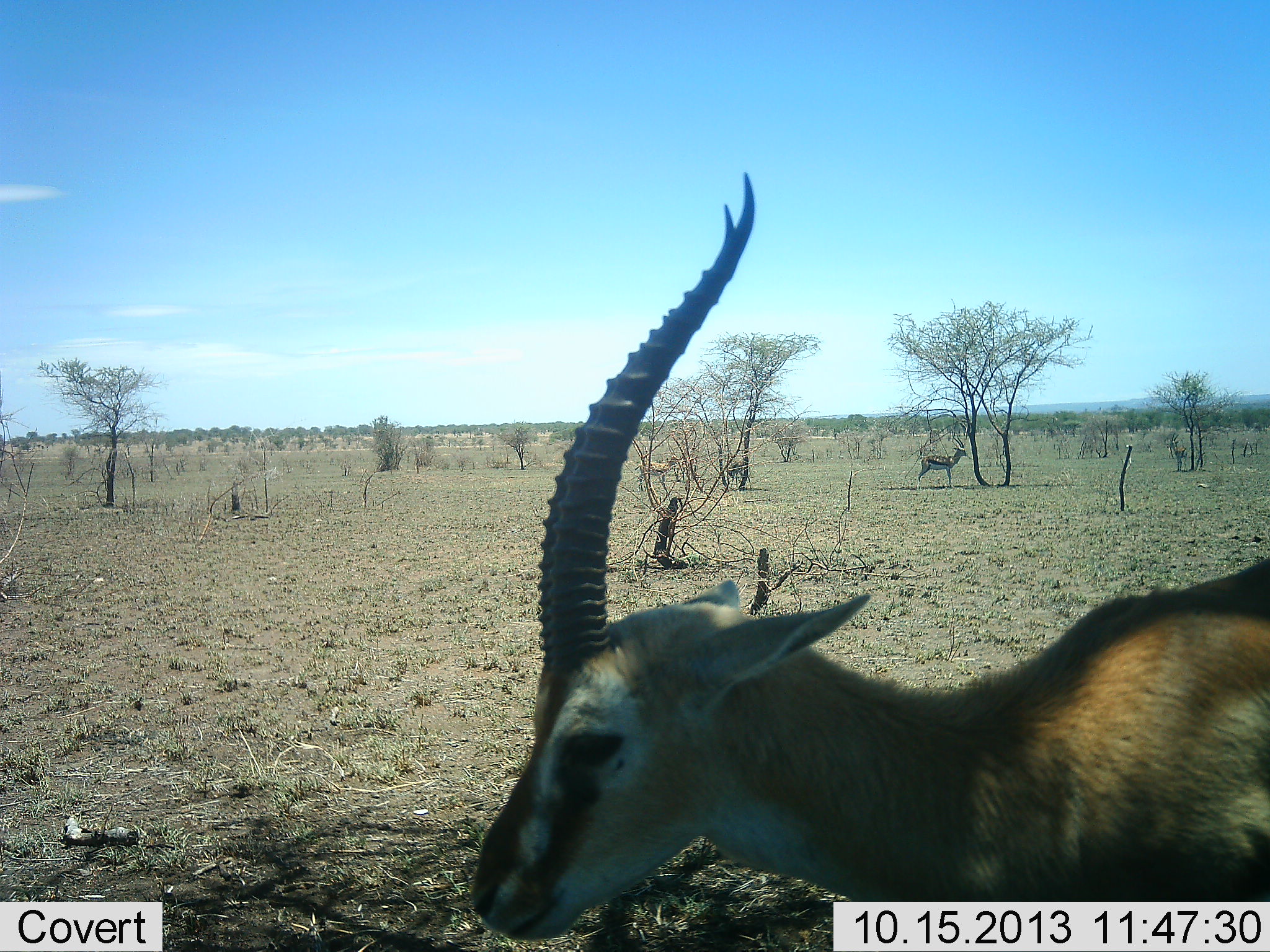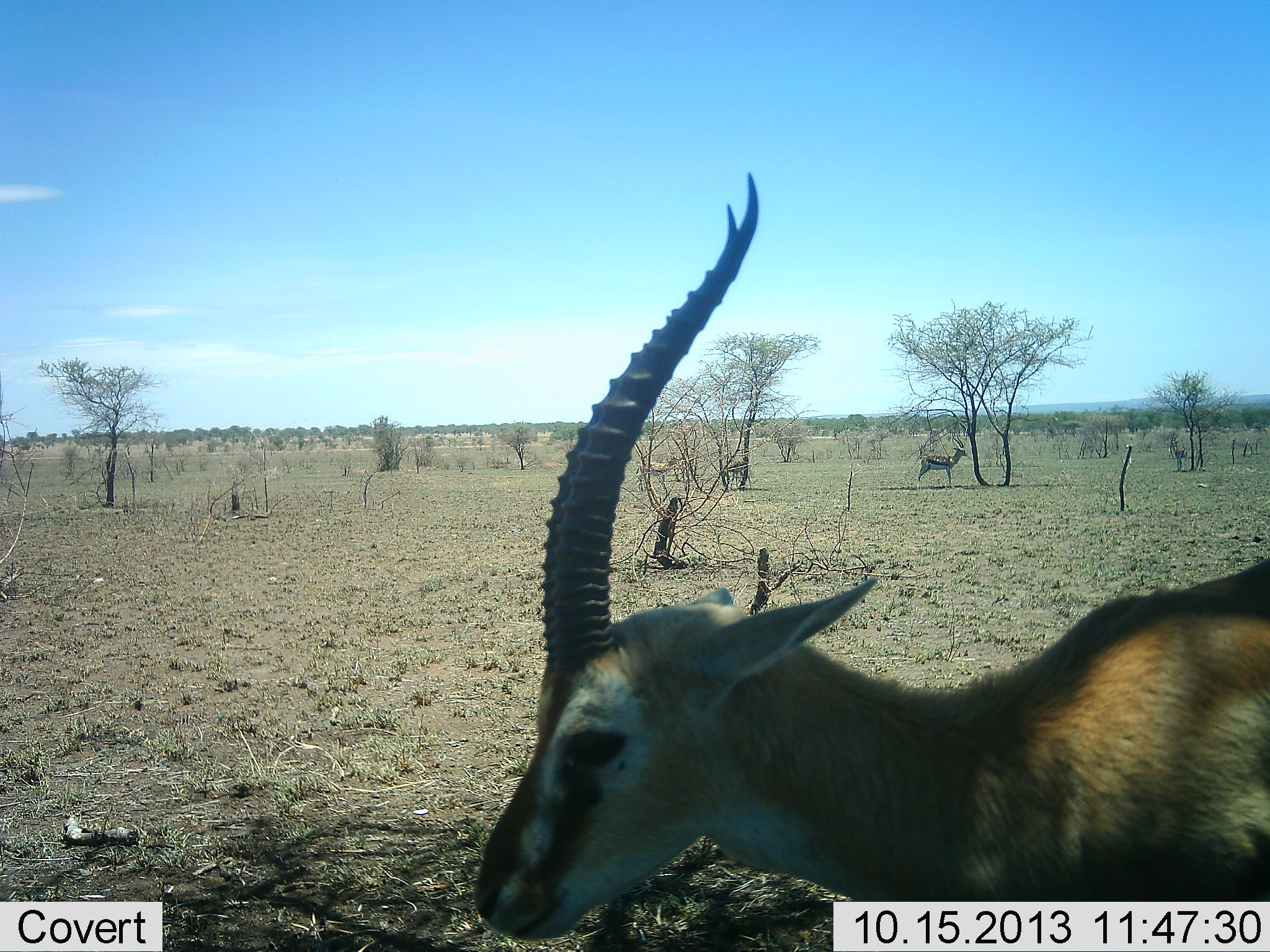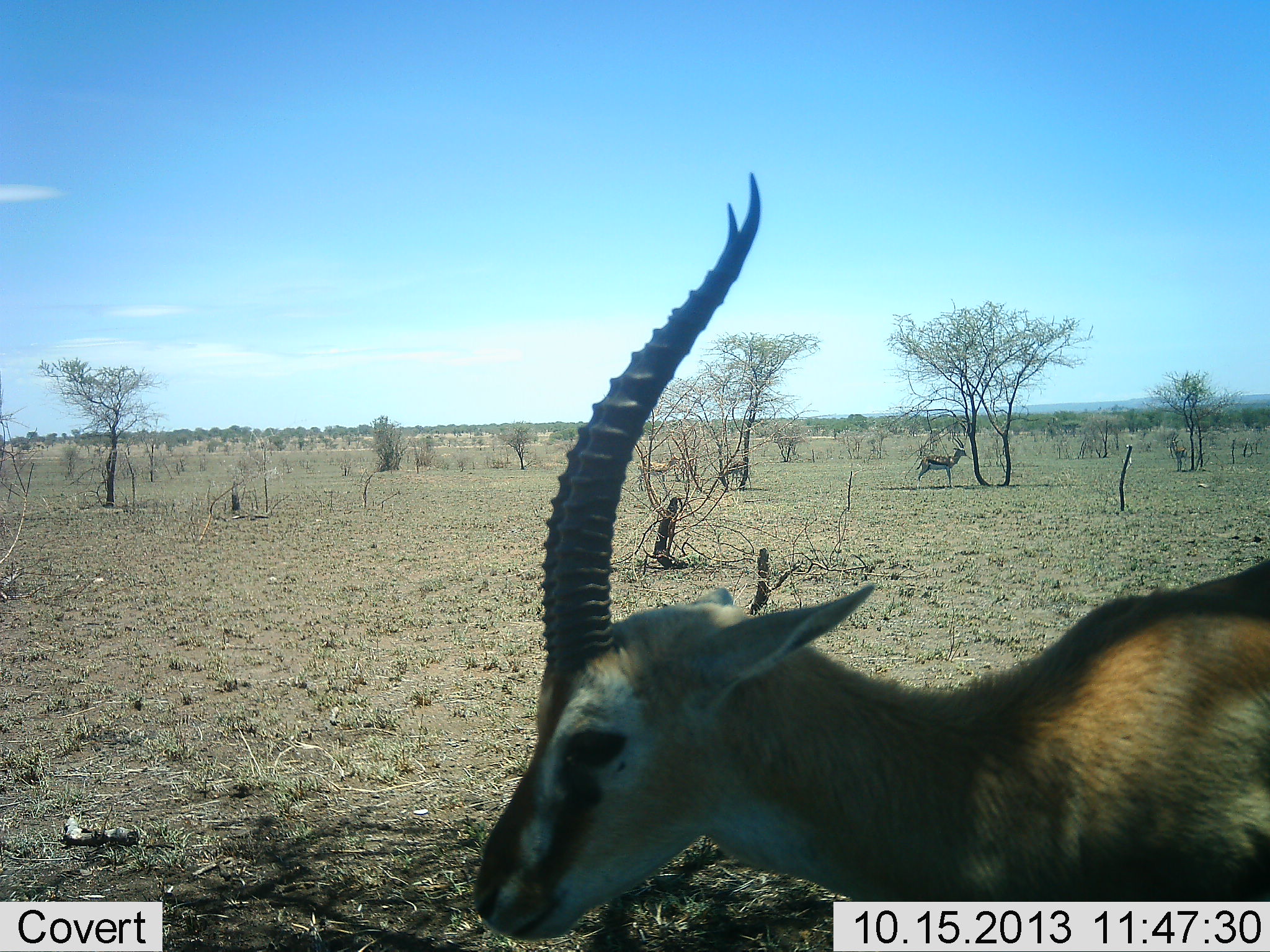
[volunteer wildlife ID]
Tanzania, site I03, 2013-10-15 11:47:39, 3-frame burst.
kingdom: Animalia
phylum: Chordata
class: Mammalia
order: Artiodactyla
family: Bovidae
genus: Eudorcas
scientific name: Eudorcas thomsonii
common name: thomson's gazelle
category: gazellethomsons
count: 4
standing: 100%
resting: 0%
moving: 0%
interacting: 0%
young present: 0%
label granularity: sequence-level